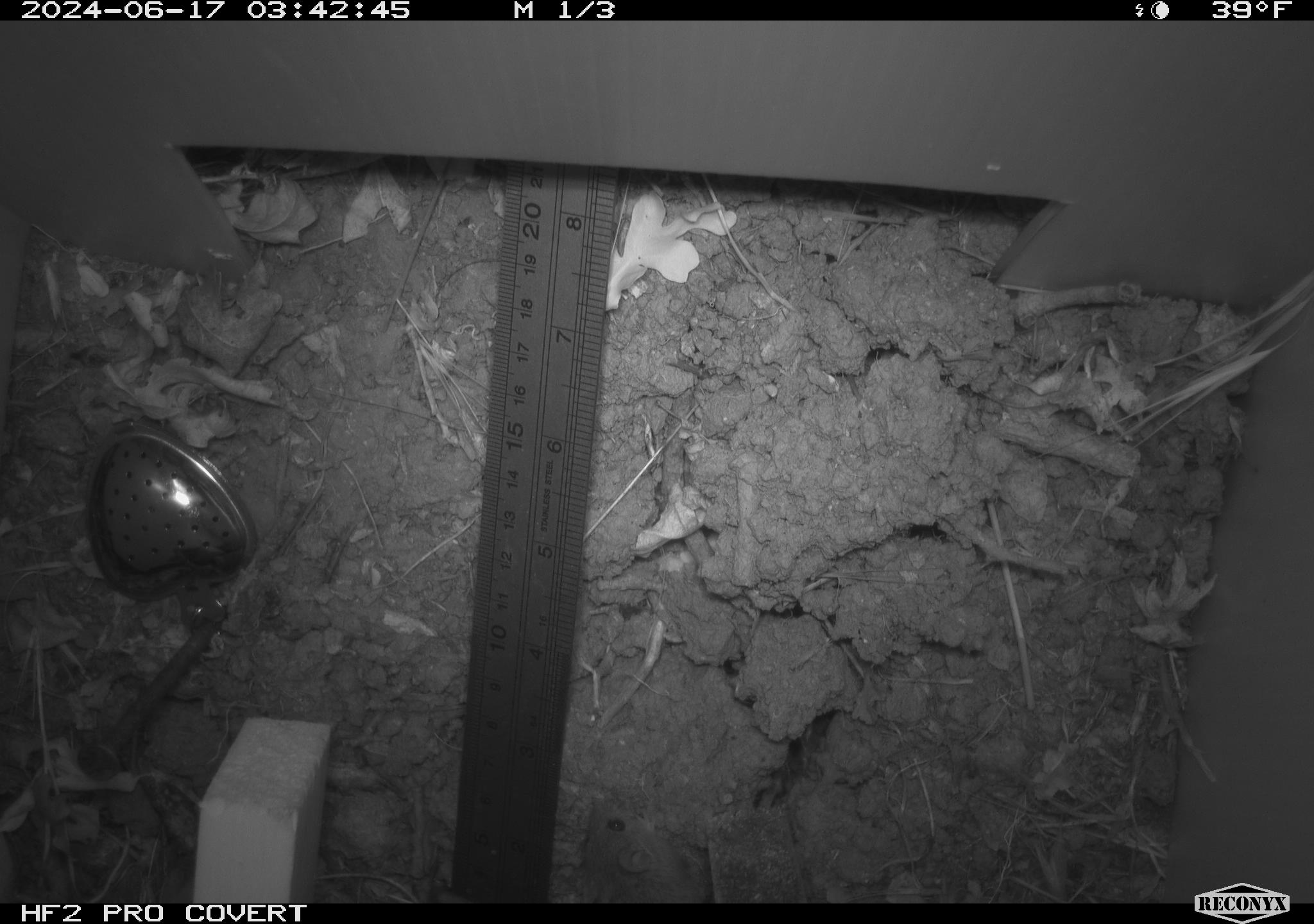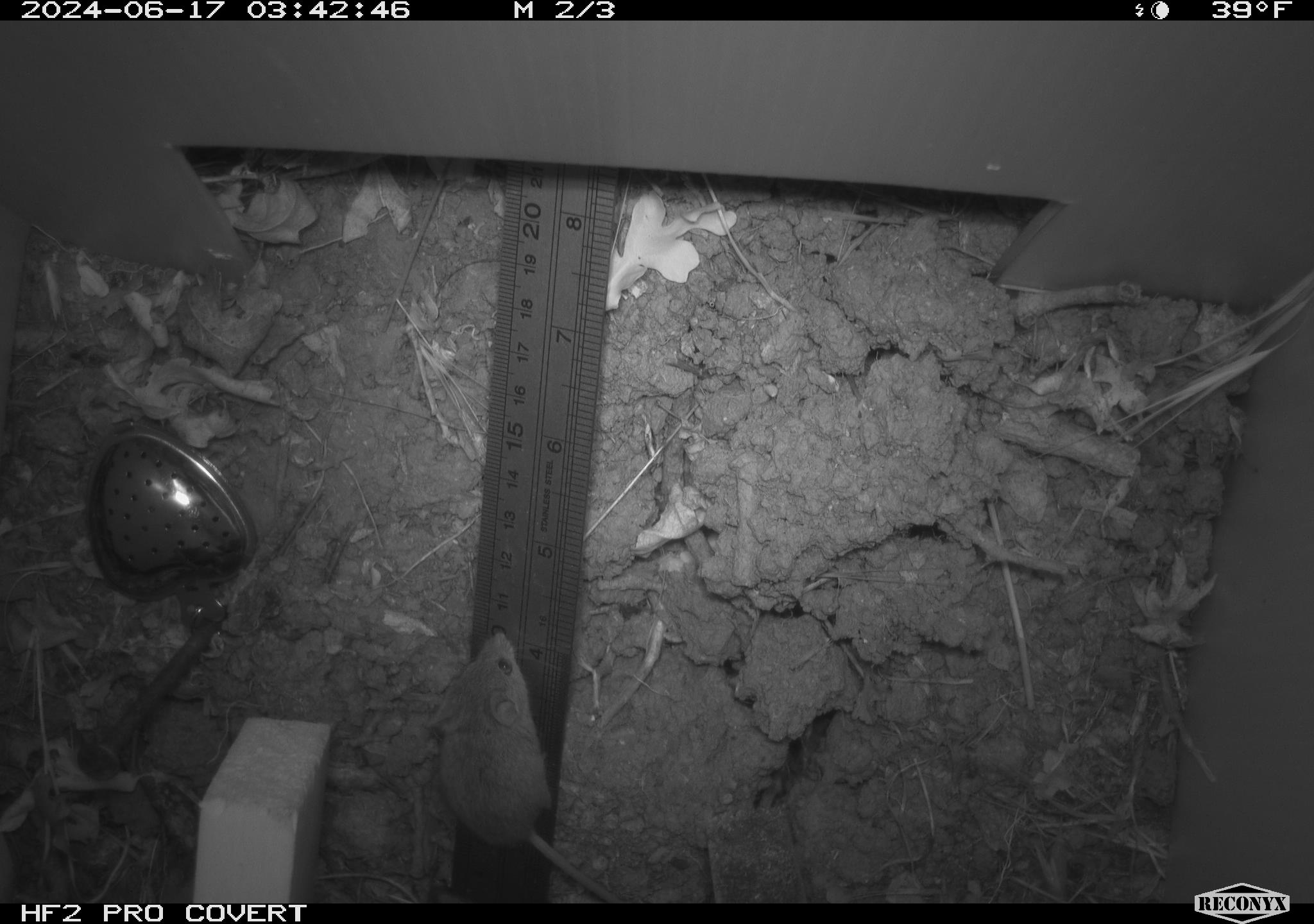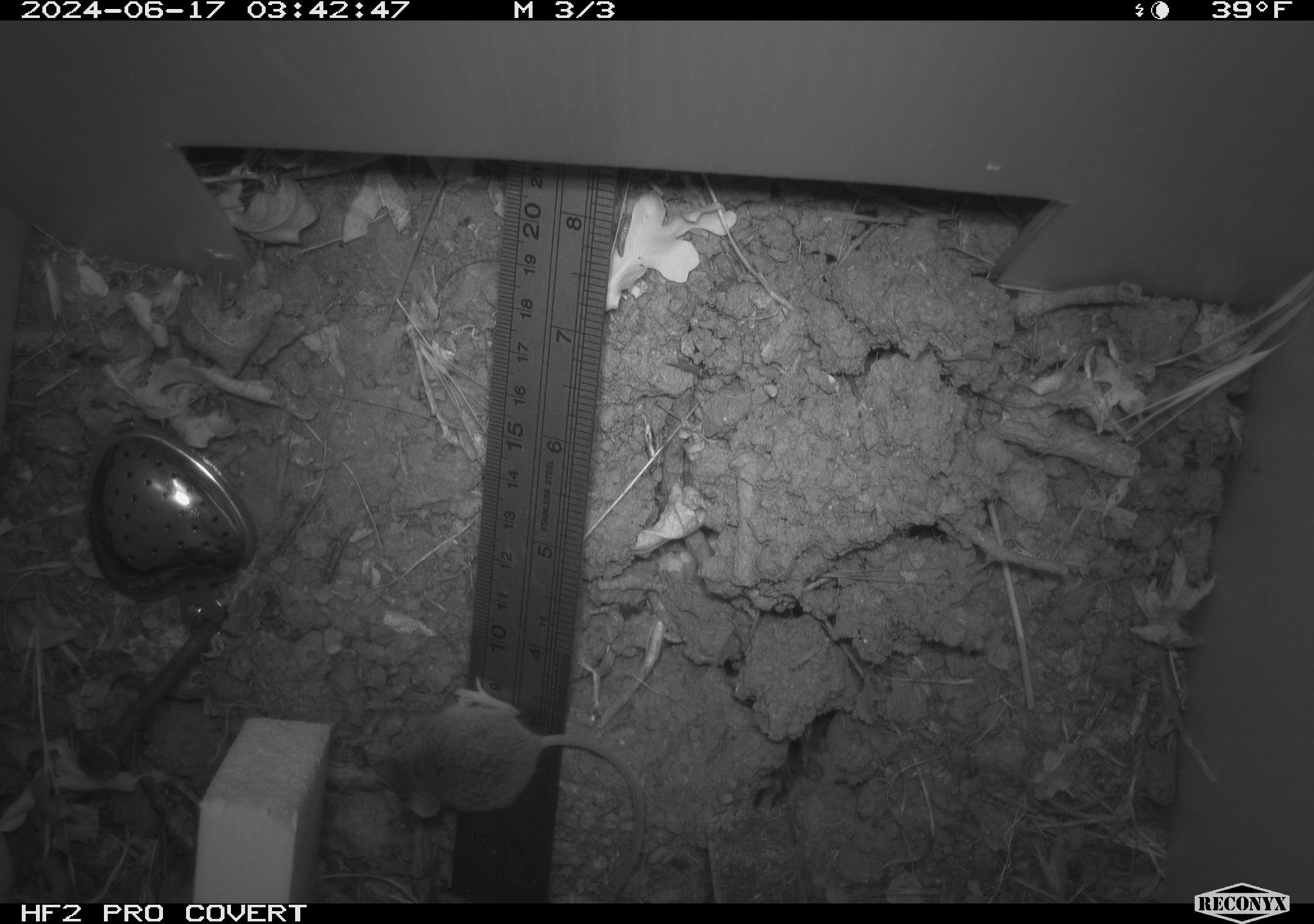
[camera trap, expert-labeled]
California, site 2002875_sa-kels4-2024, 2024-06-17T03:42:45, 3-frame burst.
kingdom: Animalia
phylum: Chordata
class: Mammalia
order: Rodentia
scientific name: Rodentia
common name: rodent